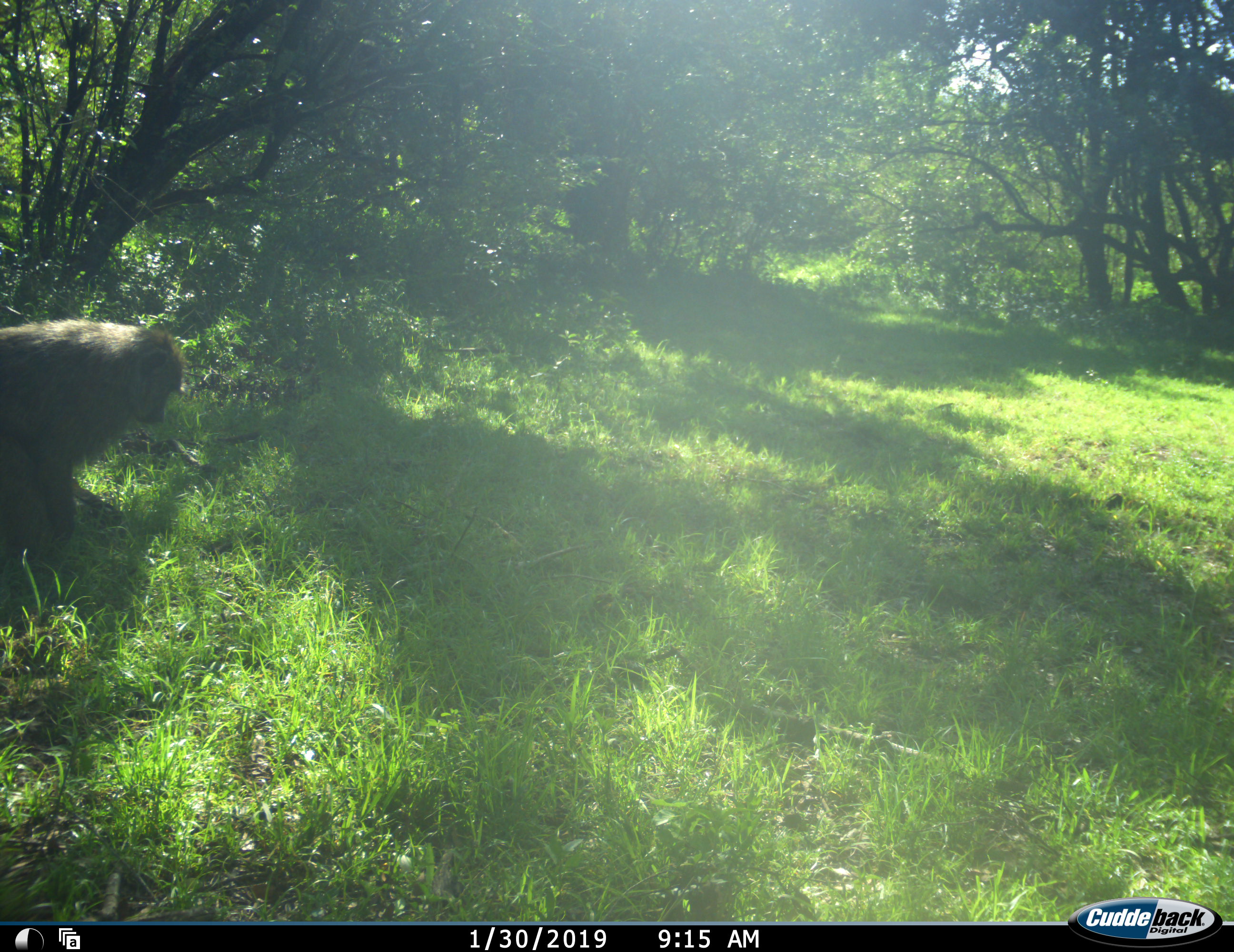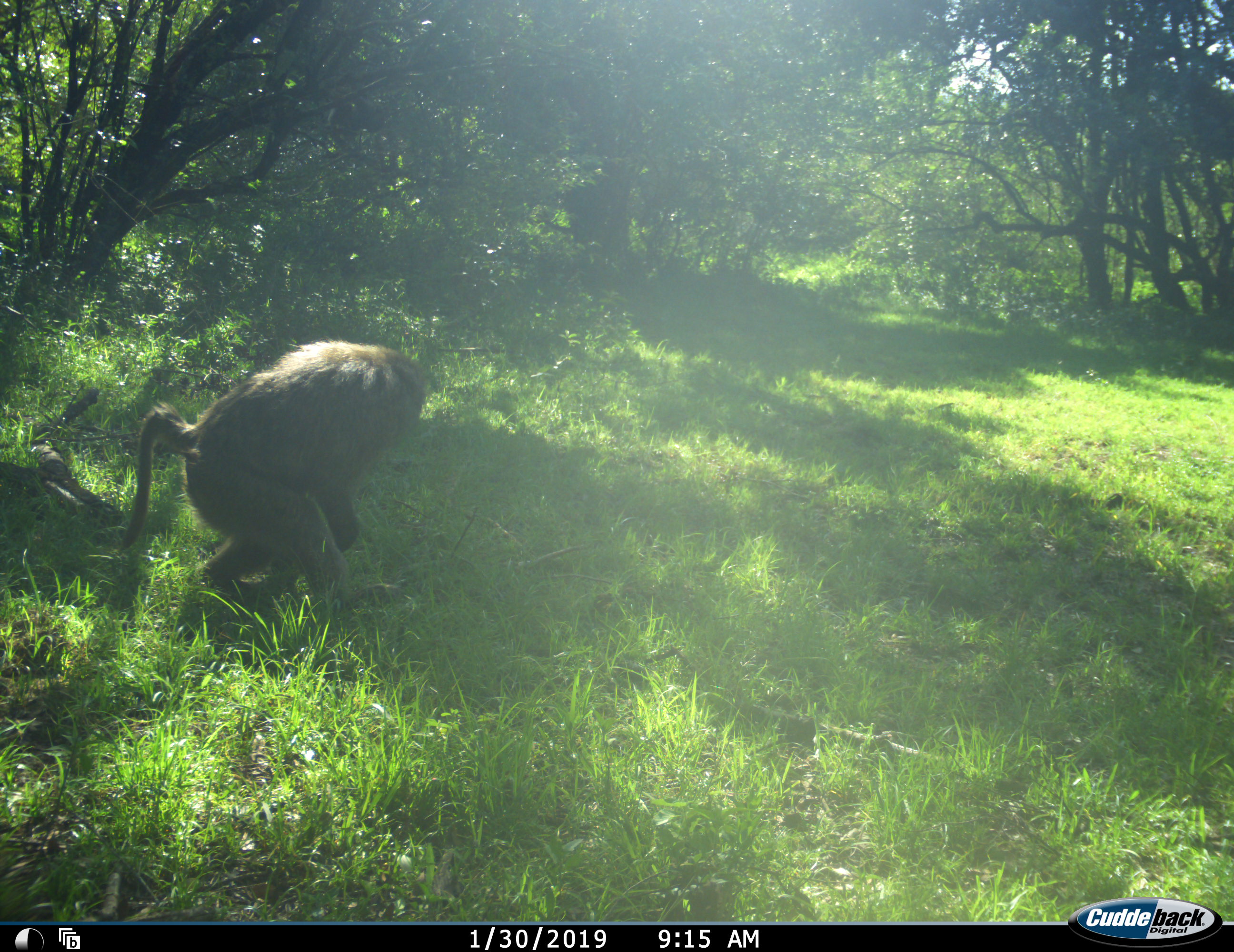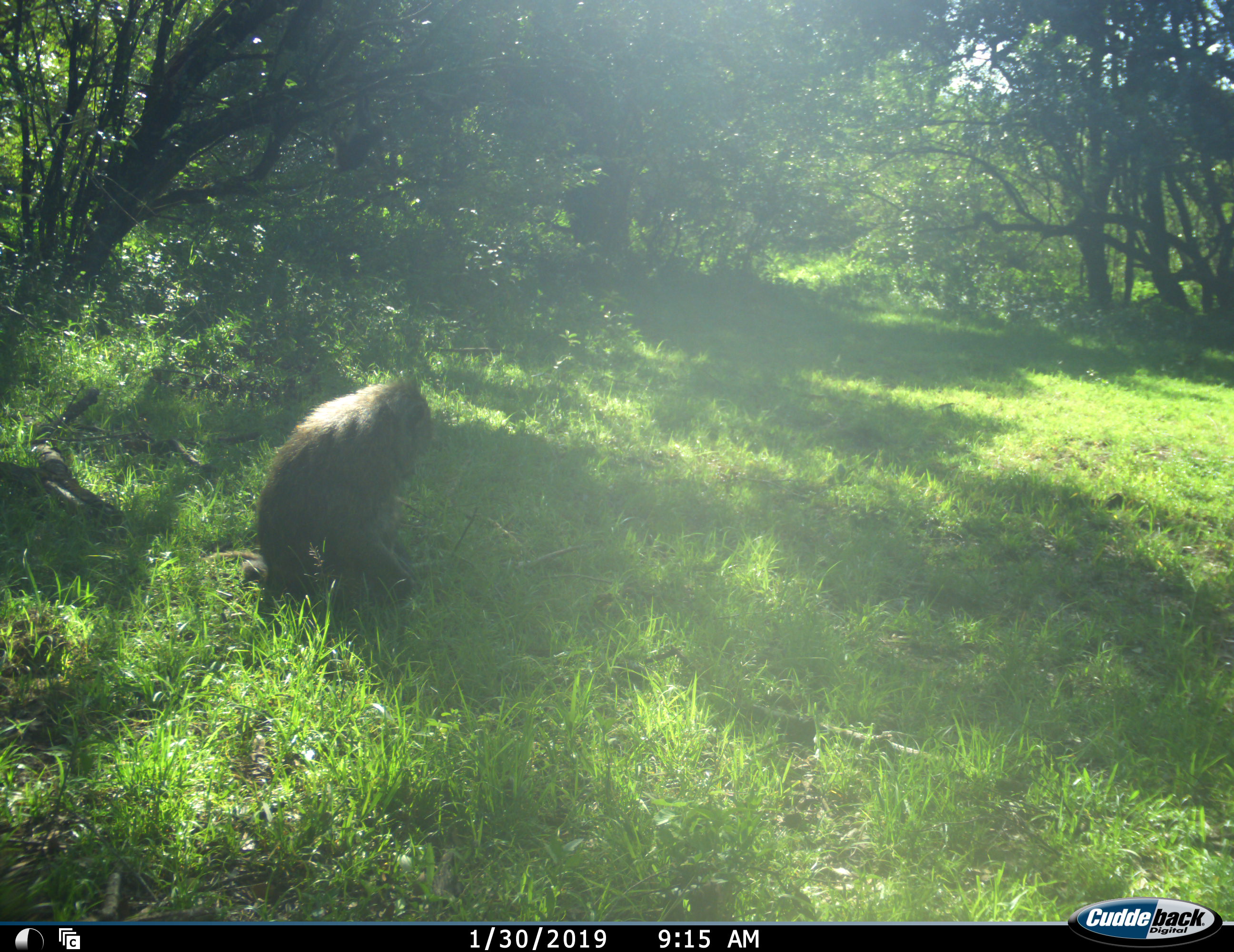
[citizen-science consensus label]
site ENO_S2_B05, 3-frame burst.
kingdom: Animalia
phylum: Chordata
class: Mammalia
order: Primates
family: Cercopithecidae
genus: Papio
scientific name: Papio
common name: baboon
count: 1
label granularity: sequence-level